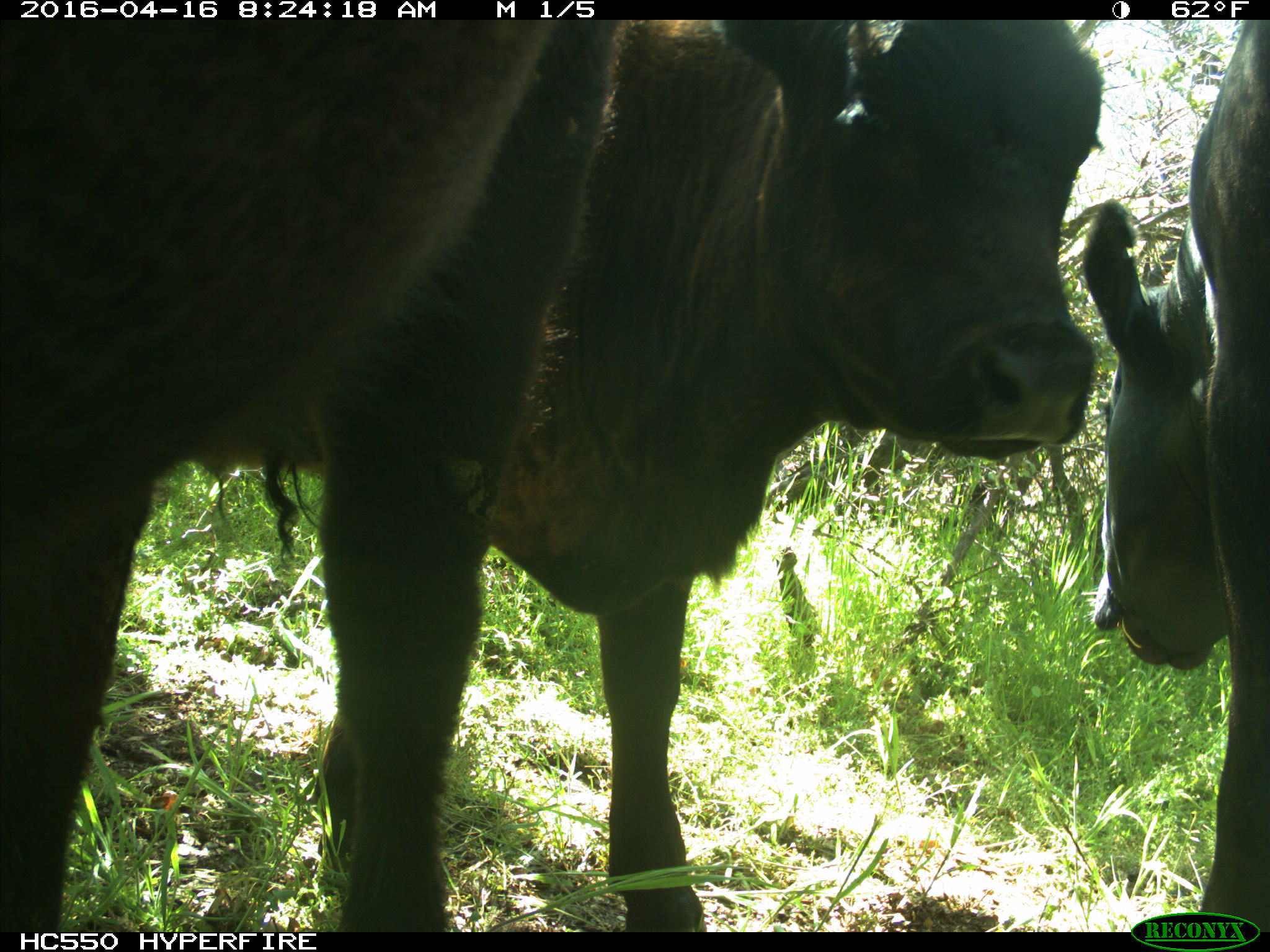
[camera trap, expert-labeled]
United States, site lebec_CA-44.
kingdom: Animalia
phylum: Chordata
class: Mammalia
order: Artiodactyla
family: Bovidae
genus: Bos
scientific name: Bos taurus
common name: domestic cow